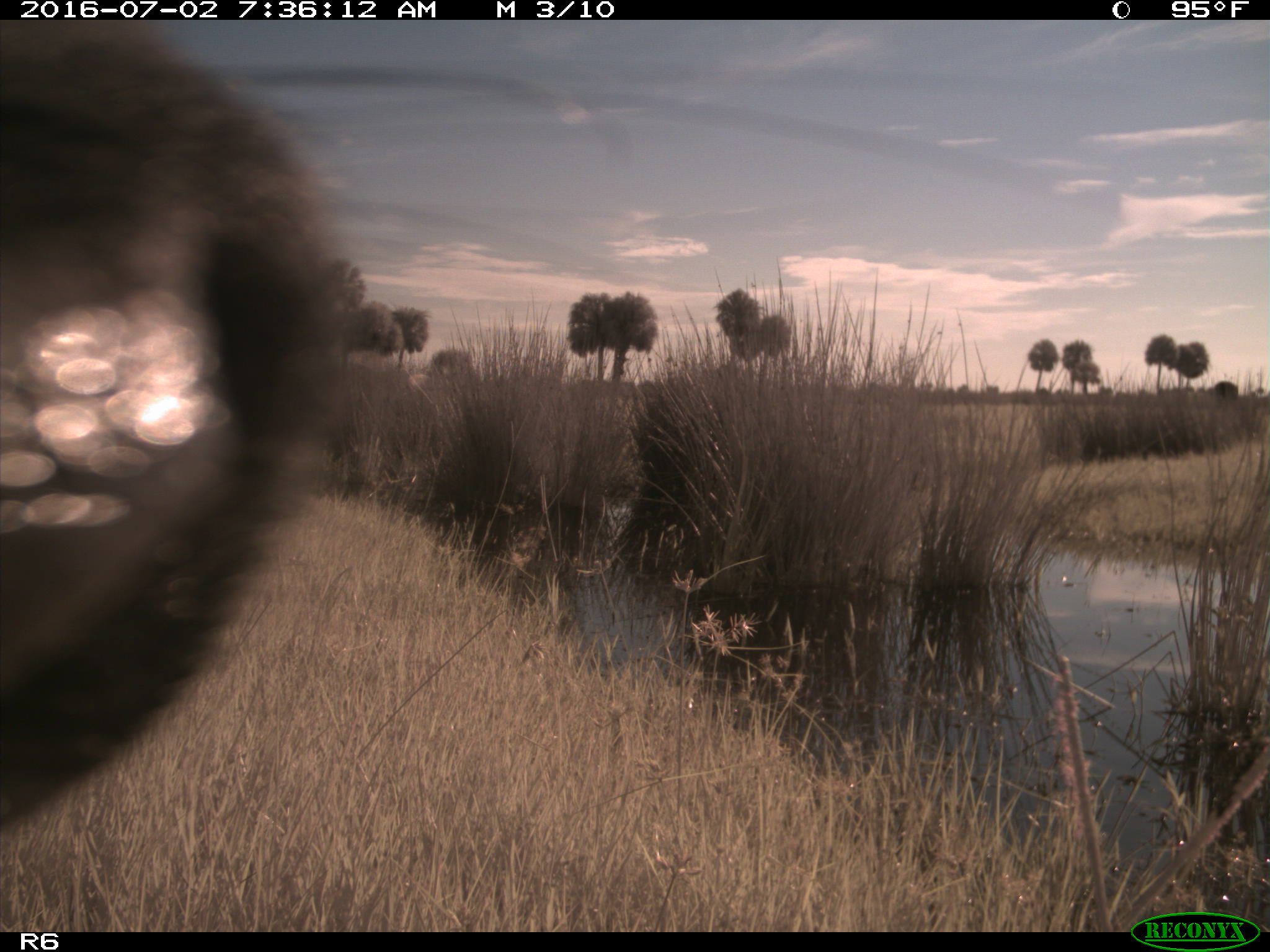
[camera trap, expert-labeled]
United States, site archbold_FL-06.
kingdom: Animalia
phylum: Chordata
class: Mammalia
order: Artiodactyla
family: Bovidae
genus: Bos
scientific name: Bos taurus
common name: domestic cow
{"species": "Bos taurus (domestic cow)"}